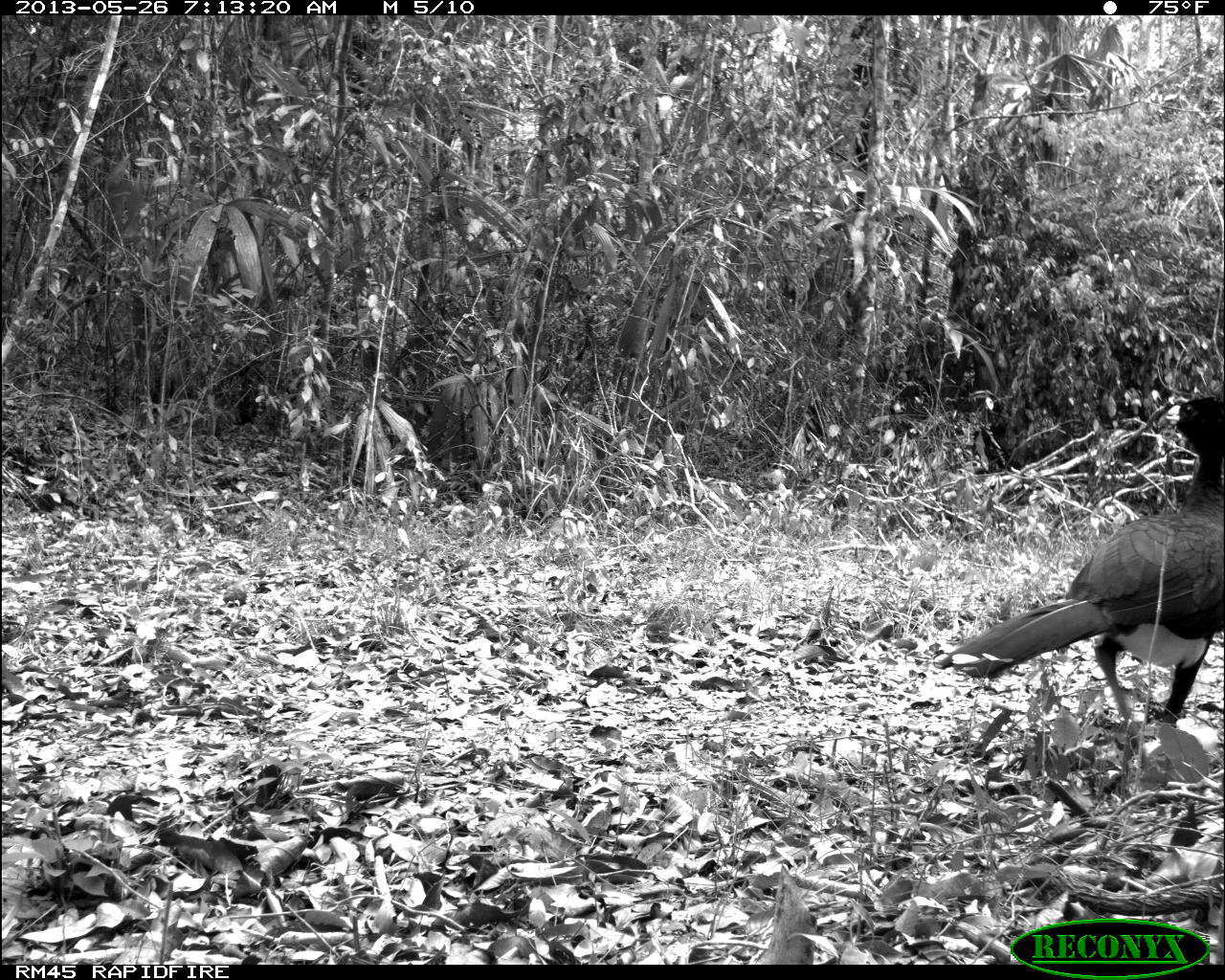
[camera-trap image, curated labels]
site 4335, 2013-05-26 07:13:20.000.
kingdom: Animalia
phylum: Chordata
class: Aves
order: Galliformes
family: Cracidae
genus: Crax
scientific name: Crax rubra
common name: great curassow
Crax rubra (great curassow), count 1, sex male.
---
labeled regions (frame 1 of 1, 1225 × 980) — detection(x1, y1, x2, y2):
crax rubra: detection(939, 393, 1225, 733)